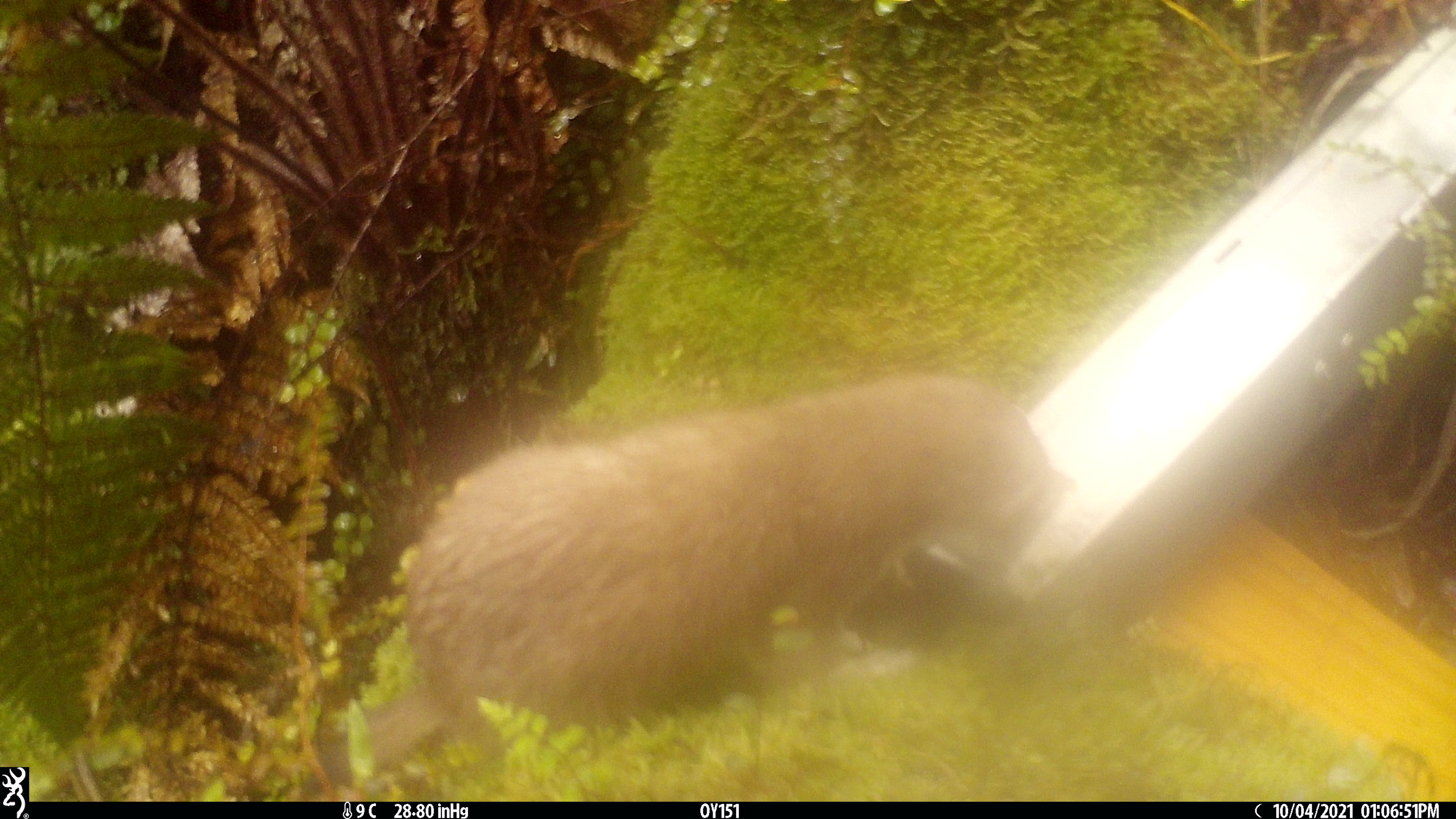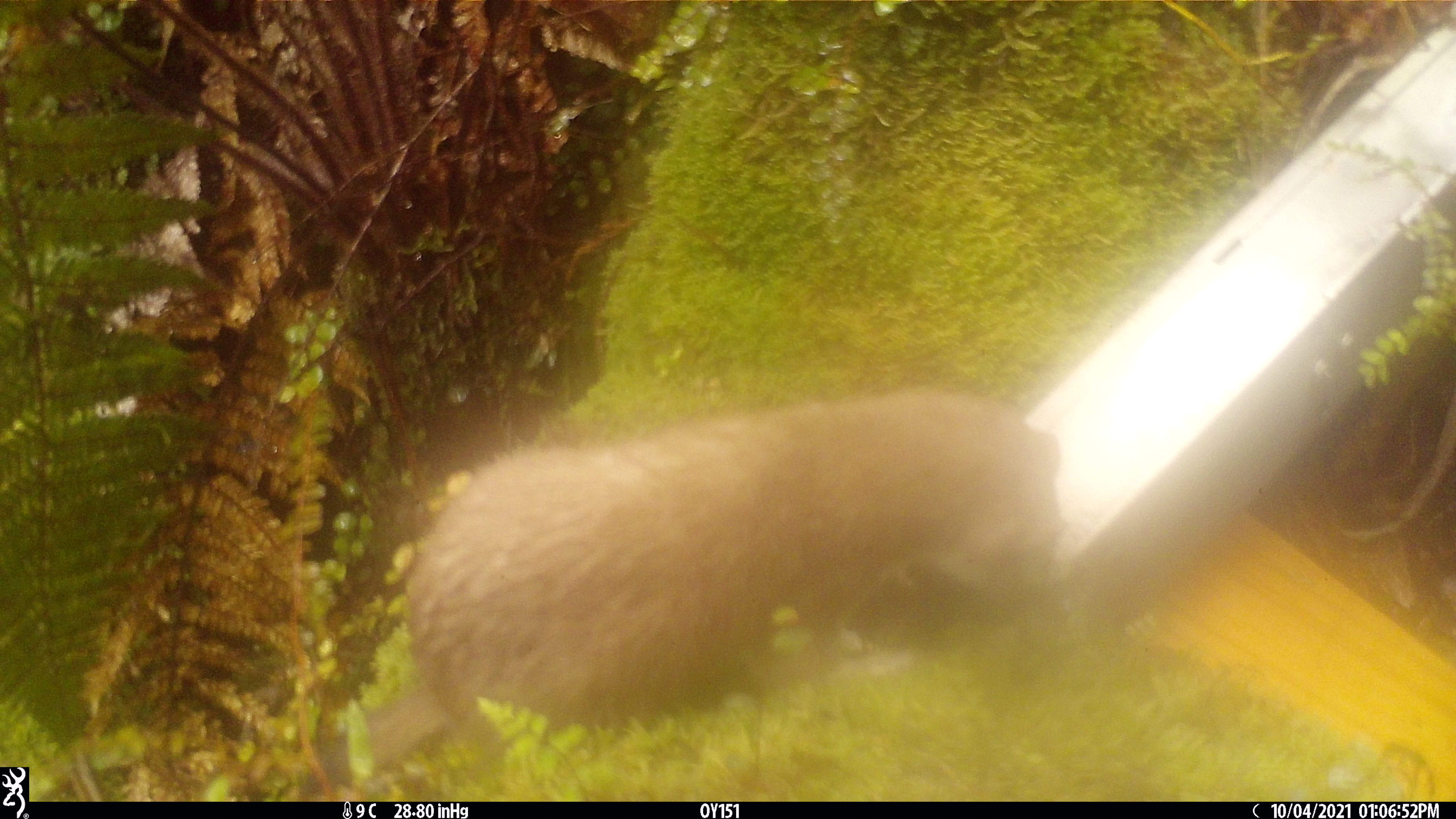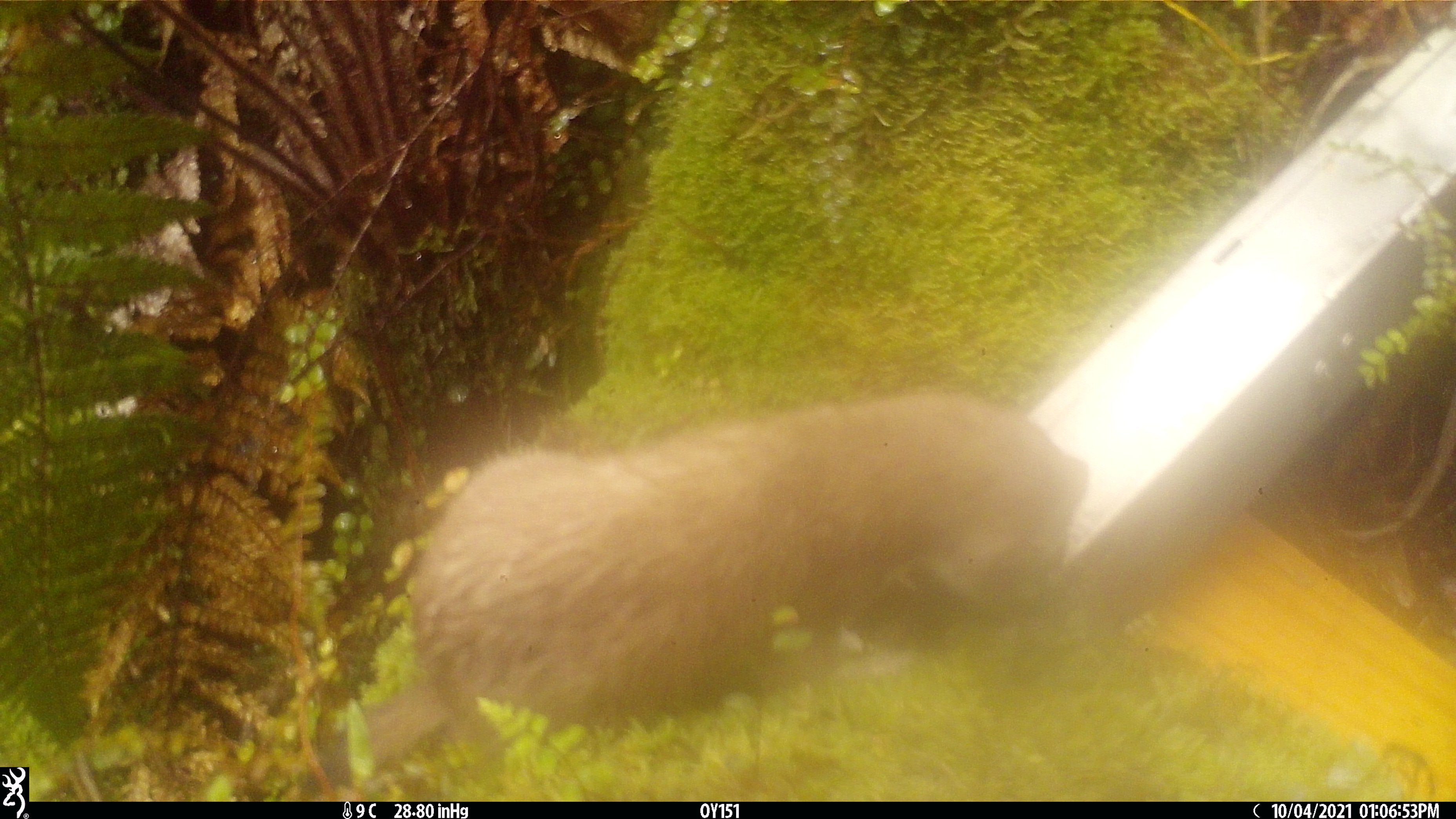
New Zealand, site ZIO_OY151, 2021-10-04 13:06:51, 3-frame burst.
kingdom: Animalia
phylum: Chordata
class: Mammalia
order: Carnivora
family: Mustelidae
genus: Mustela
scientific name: Mustela erminea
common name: stoat